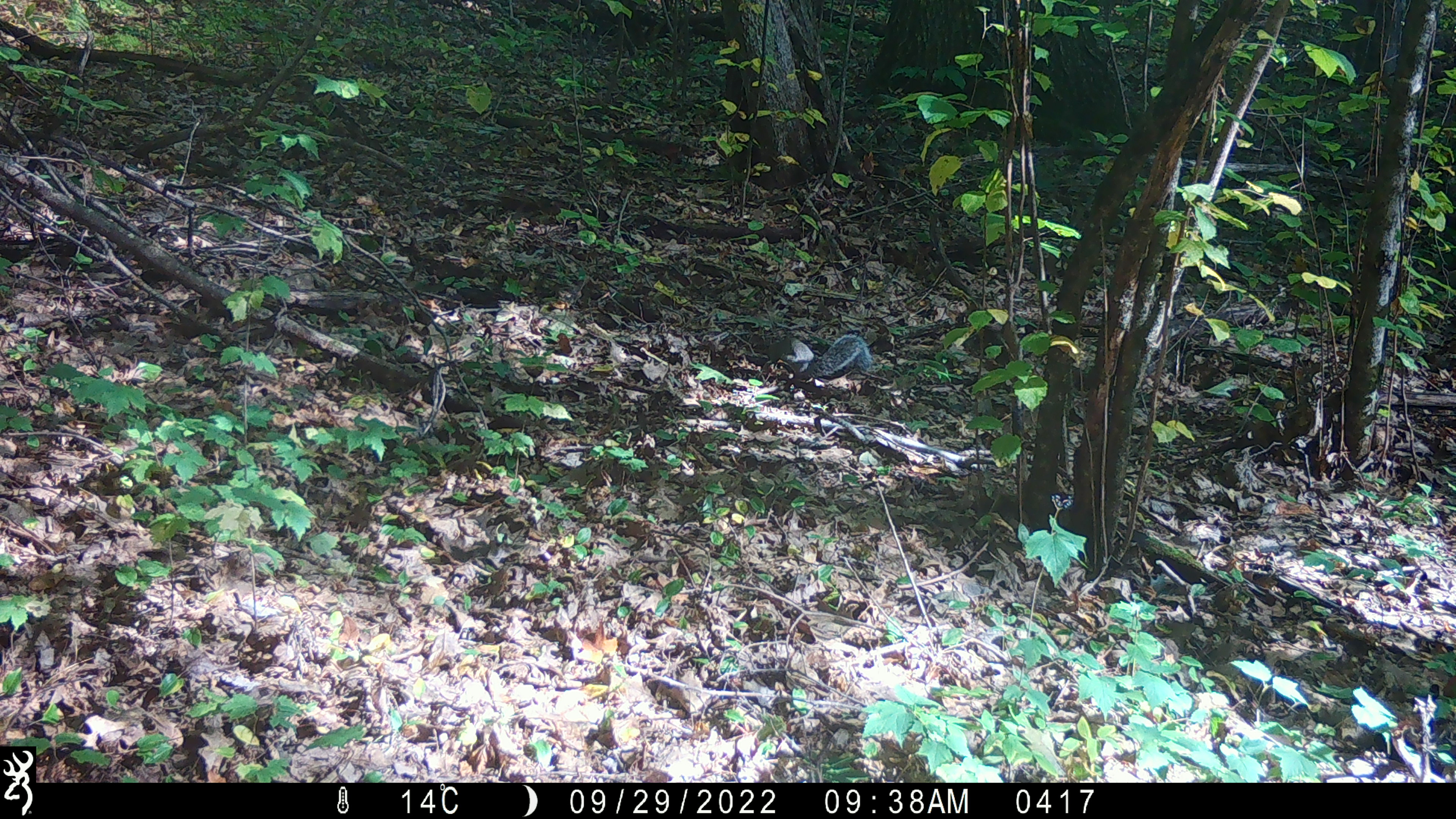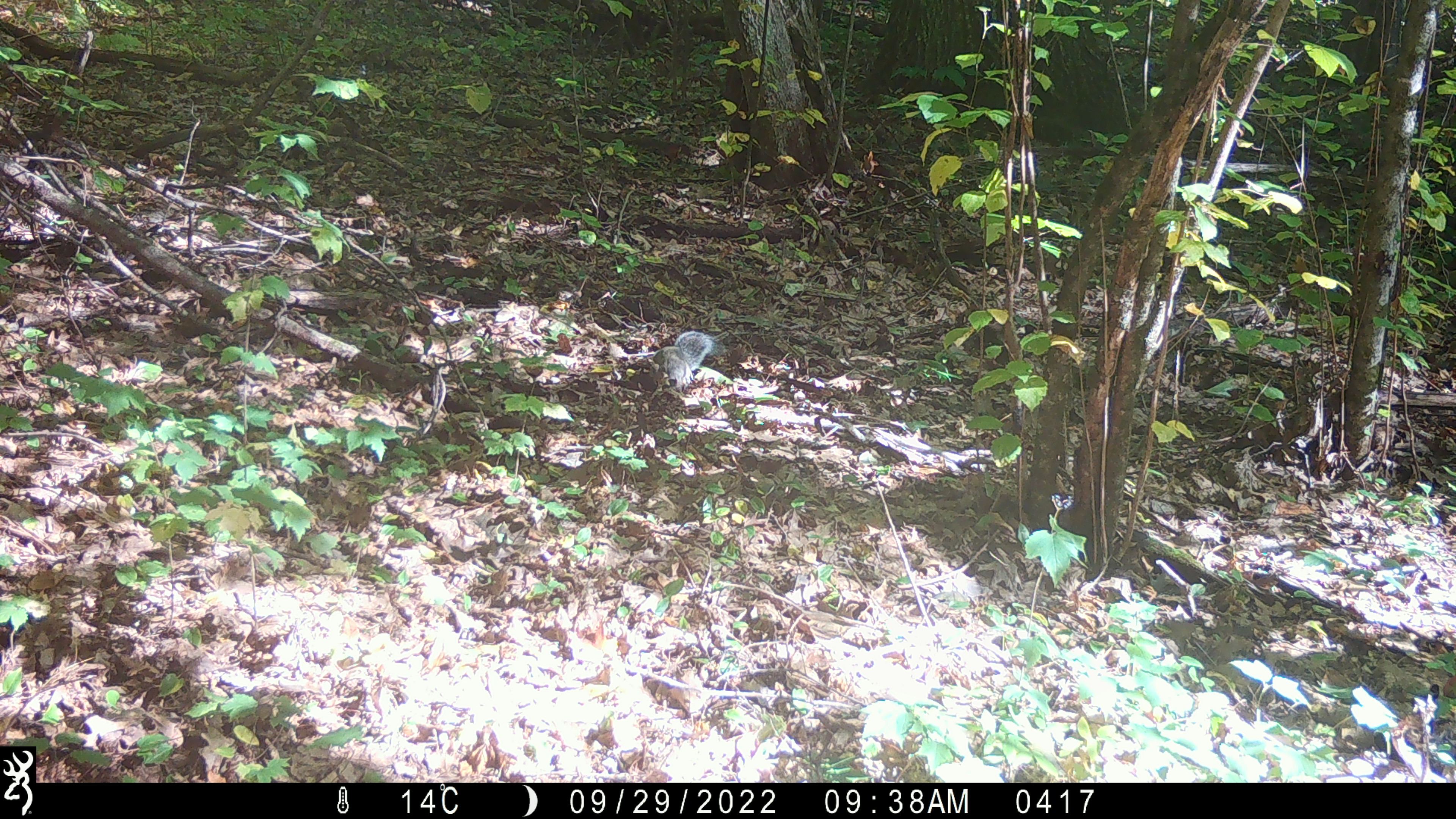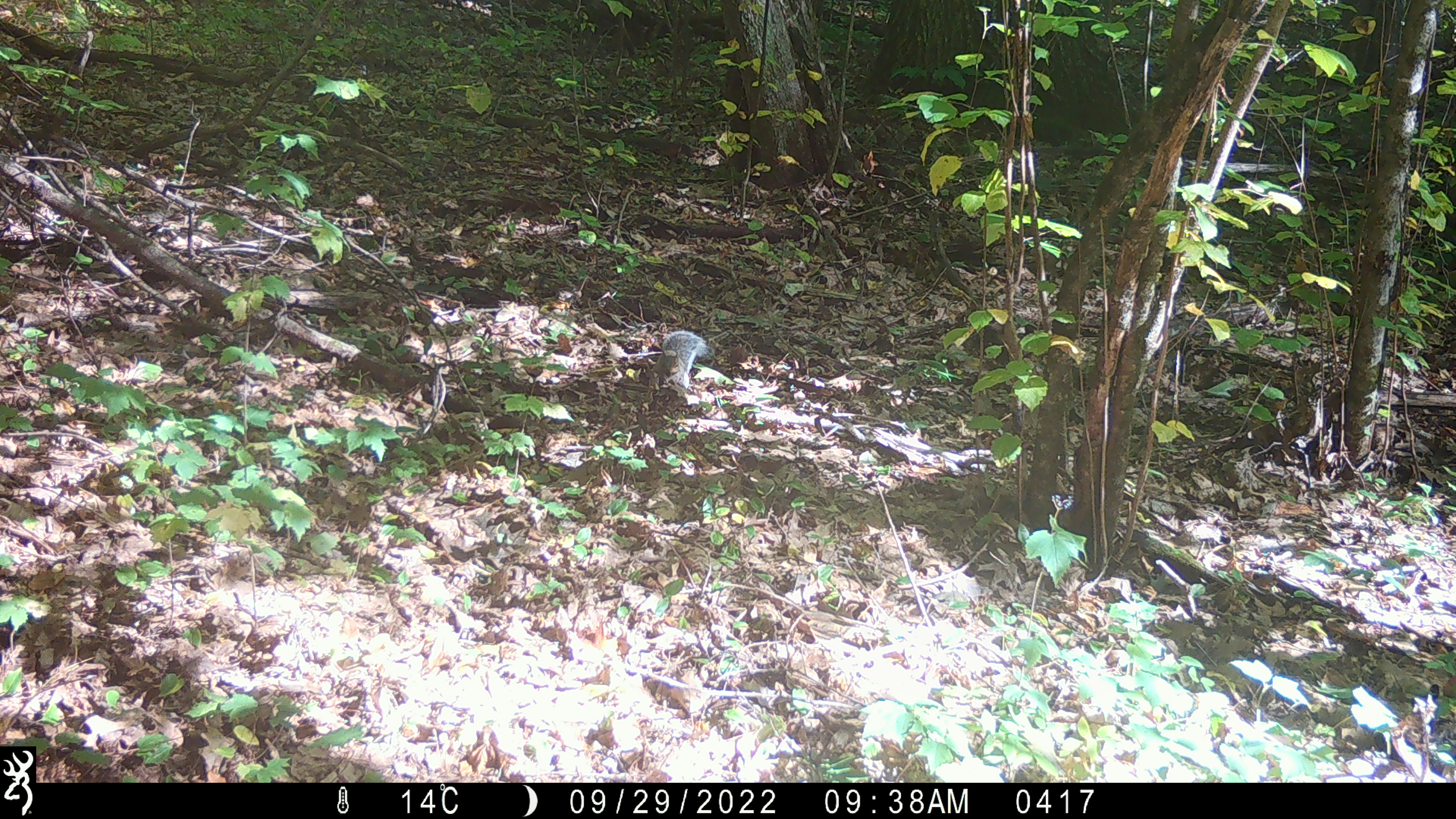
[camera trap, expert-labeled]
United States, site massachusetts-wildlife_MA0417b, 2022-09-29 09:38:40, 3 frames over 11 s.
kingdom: Animalia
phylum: Chordata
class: Mammalia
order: Rodentia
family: Sciuridae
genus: Sciurus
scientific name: Sciurus carolinensis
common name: gray squirrel